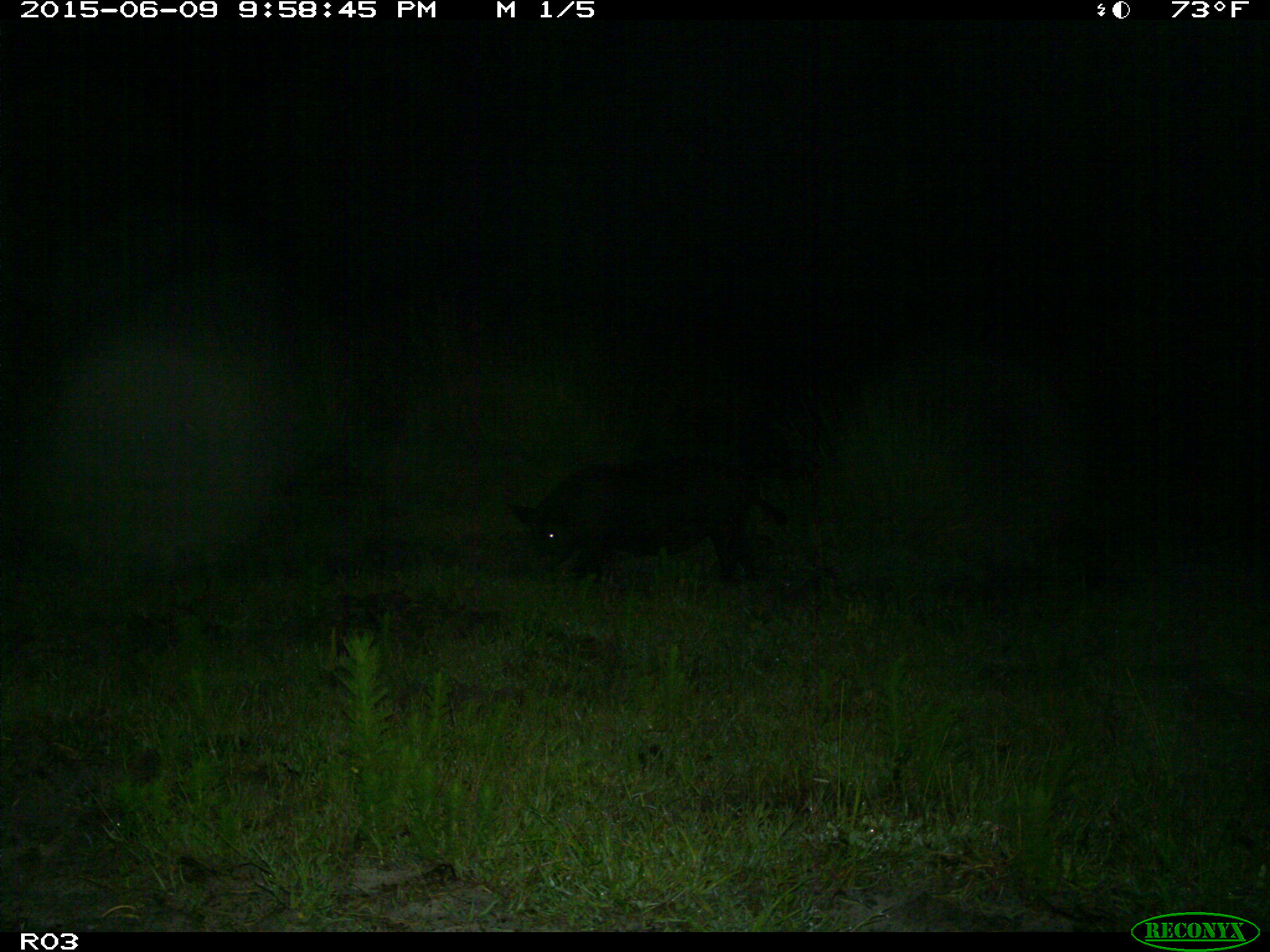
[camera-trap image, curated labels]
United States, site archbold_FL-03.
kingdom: Animalia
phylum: Chordata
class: Mammalia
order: Artiodactyla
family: Suidae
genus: Sus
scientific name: Sus scrofa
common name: wild boar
Sus scrofa (wild boar).